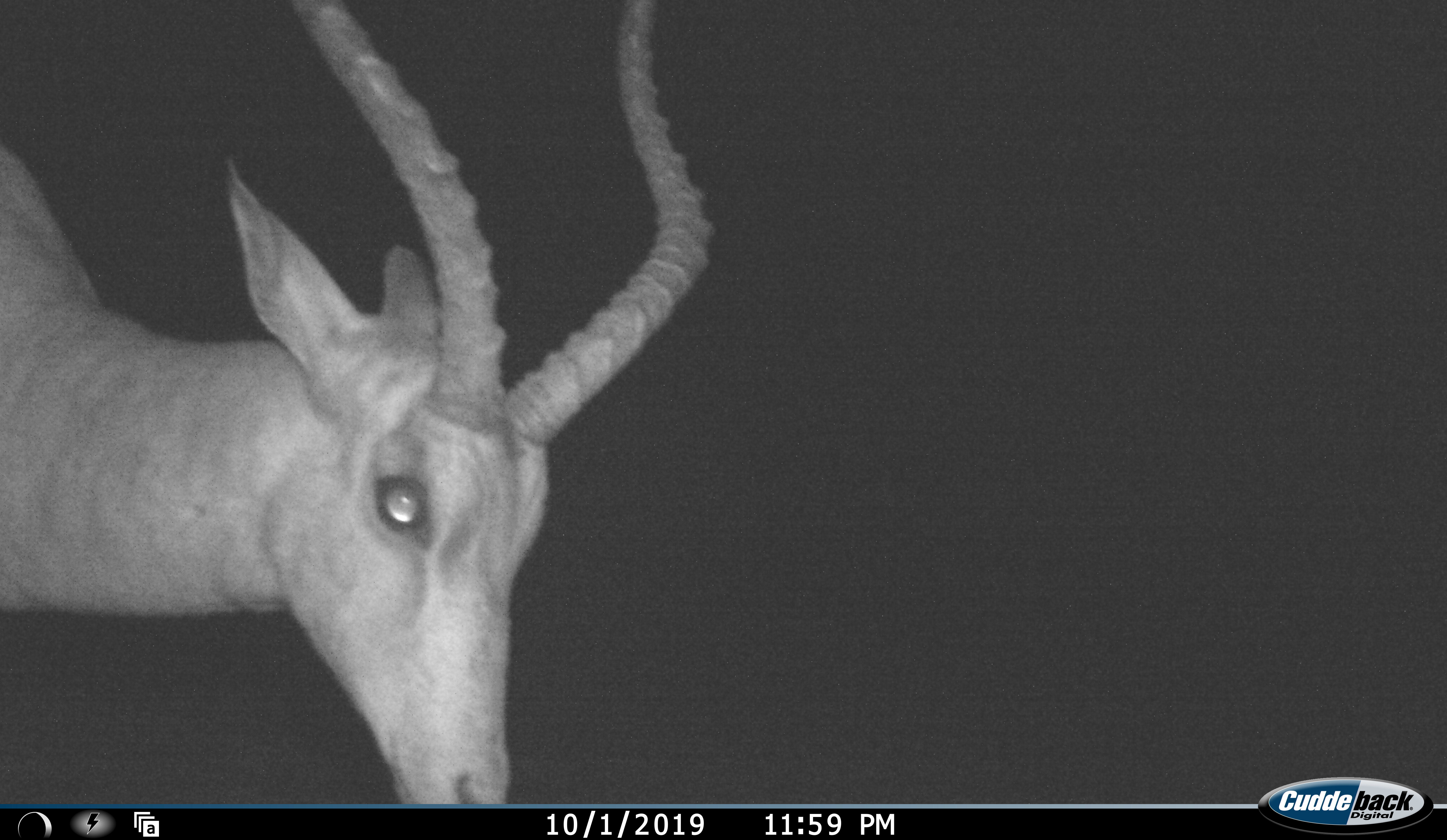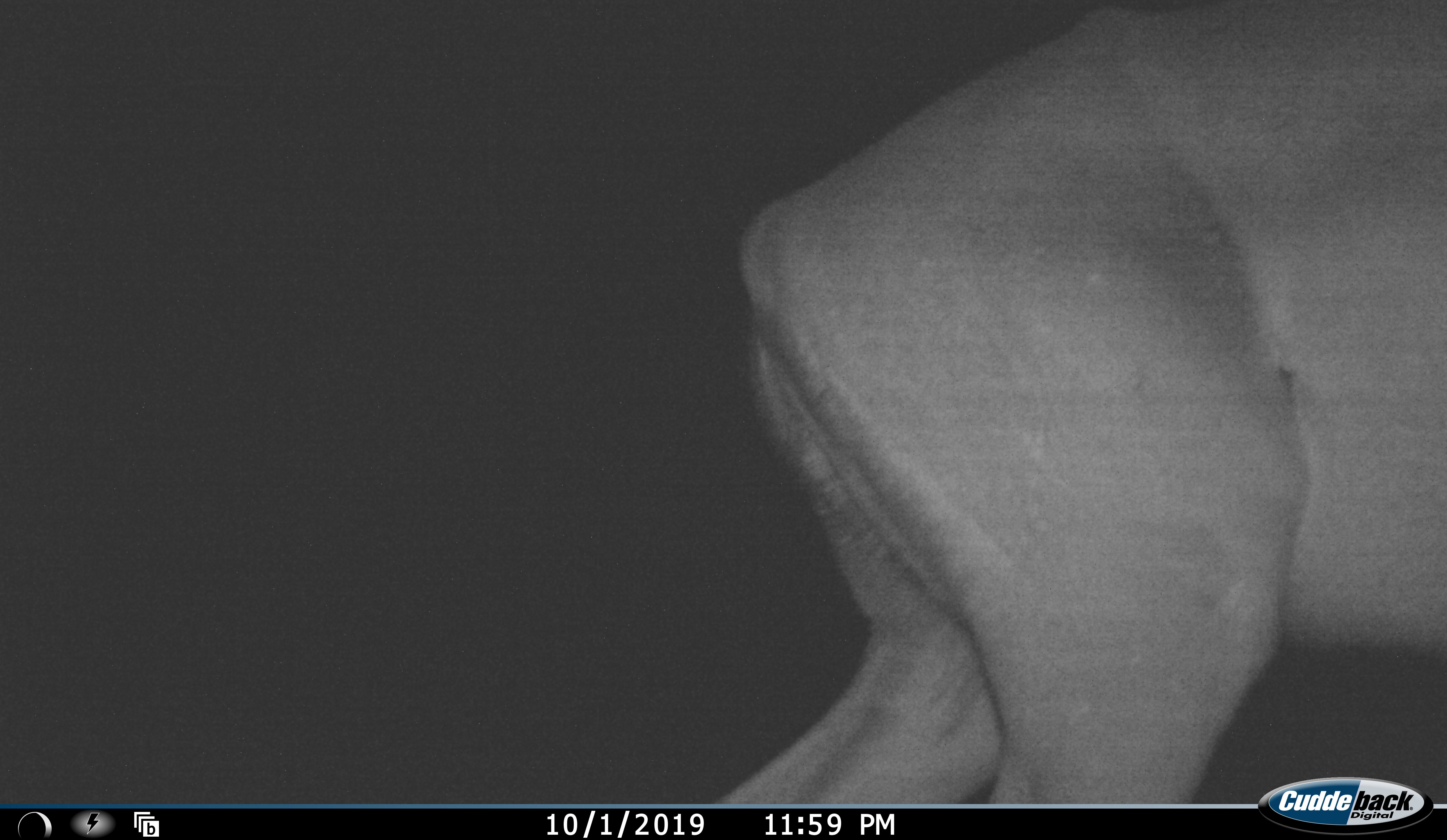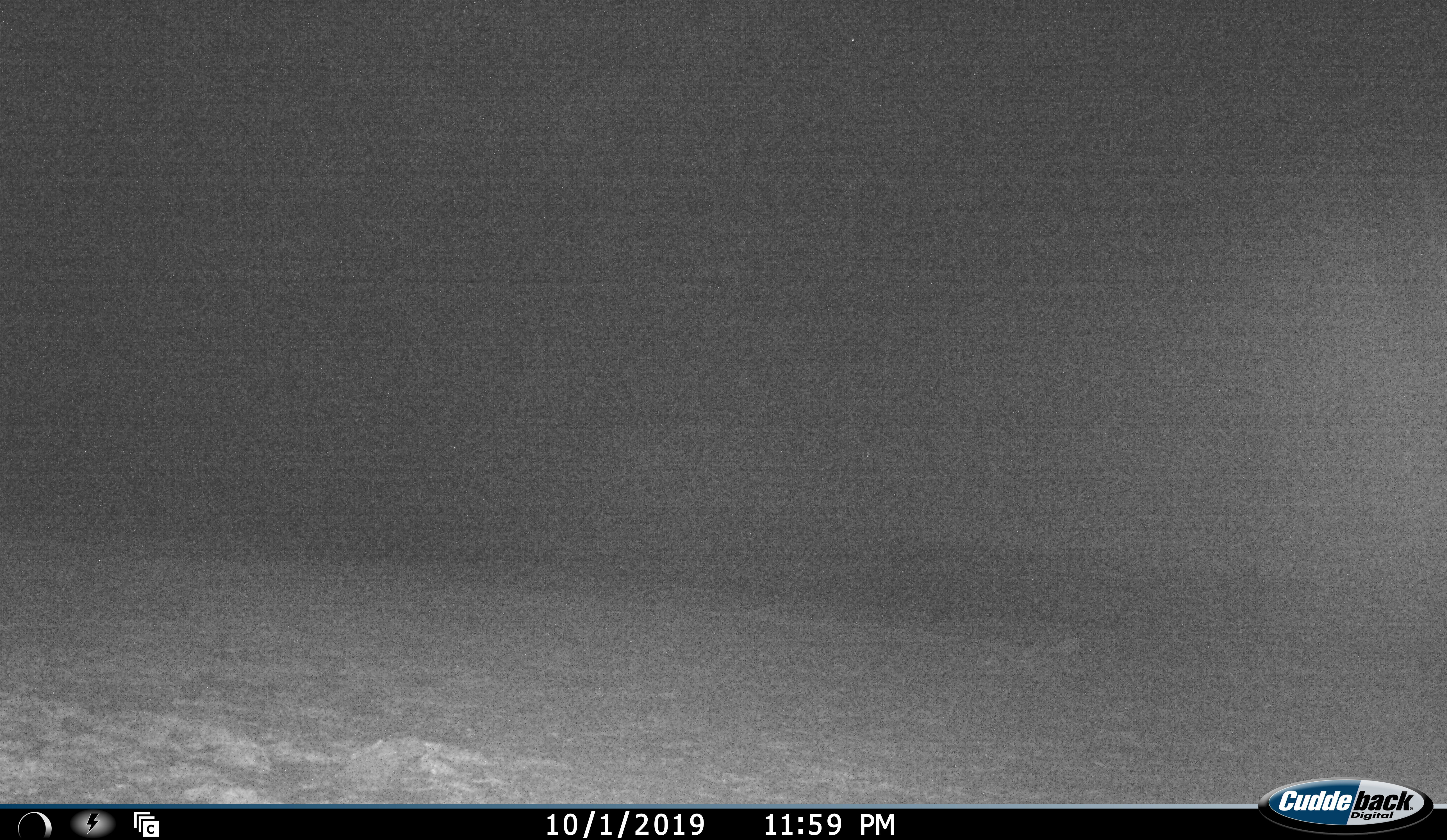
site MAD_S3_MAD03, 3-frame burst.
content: unidentified animal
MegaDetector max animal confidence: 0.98